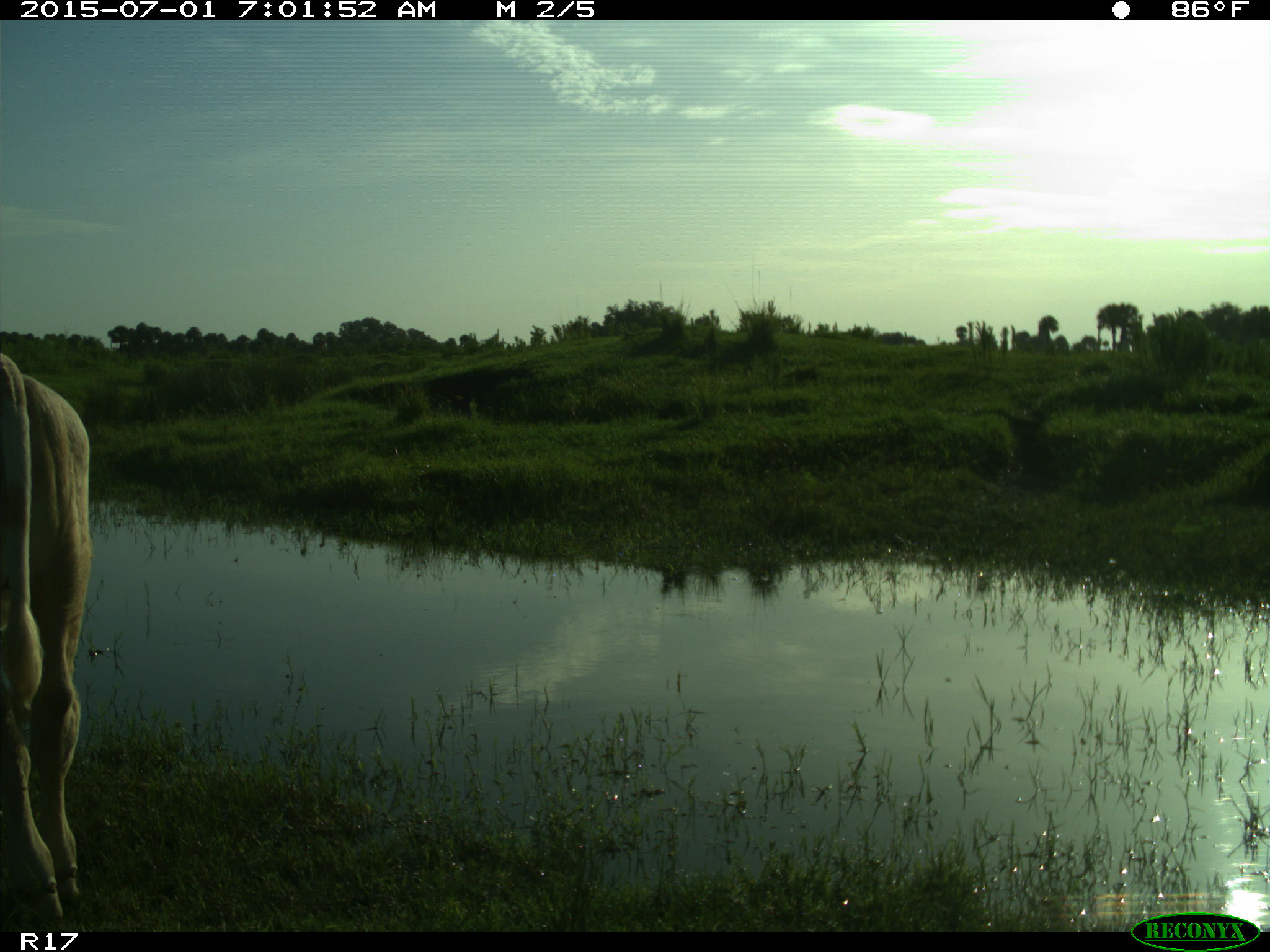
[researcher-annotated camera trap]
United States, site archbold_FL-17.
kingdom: Animalia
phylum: Chordata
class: Mammalia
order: Artiodactyla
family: Bovidae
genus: Bos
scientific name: Bos taurus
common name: domestic cow